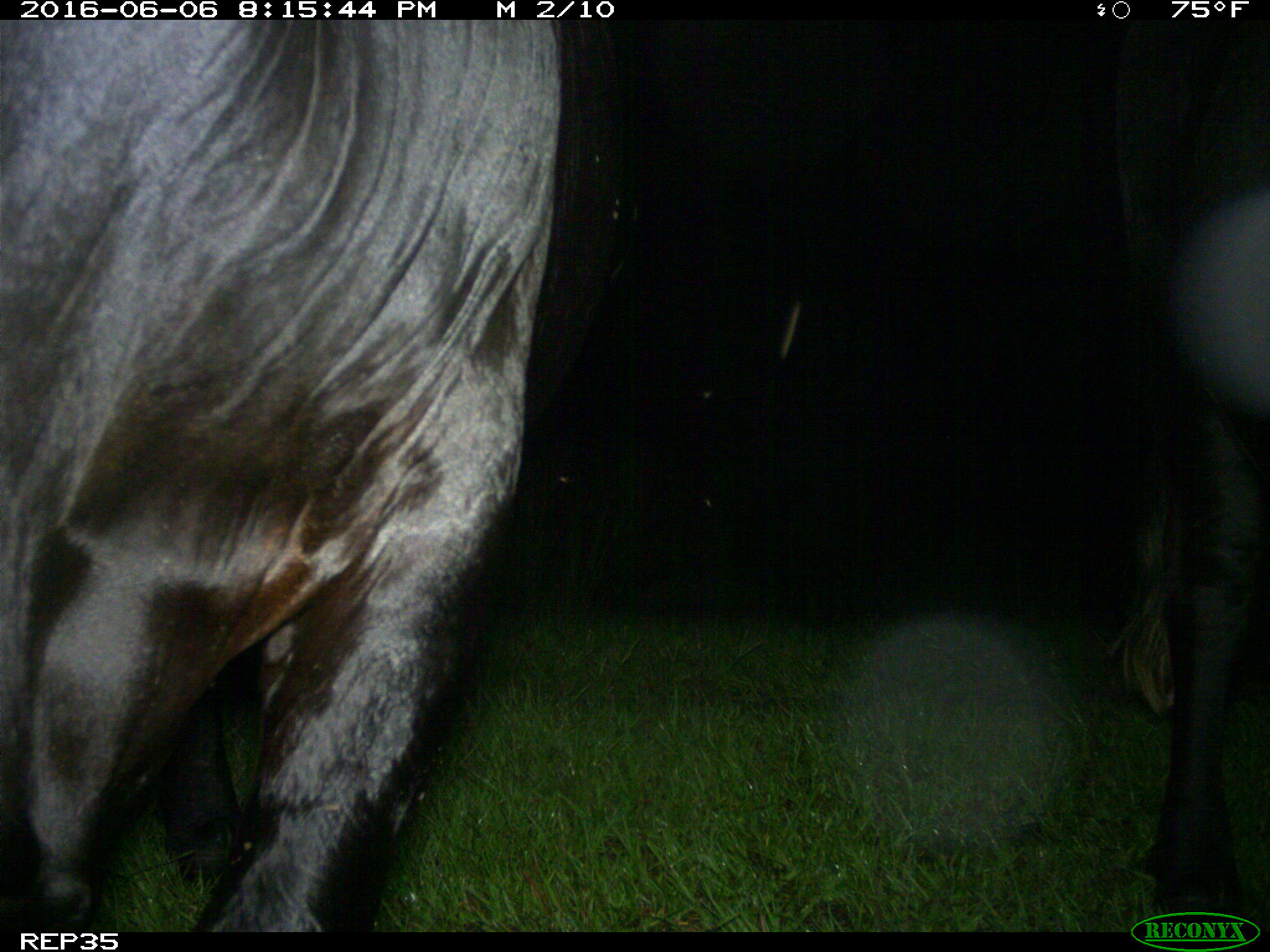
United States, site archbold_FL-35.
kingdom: Animalia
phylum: Chordata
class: Mammalia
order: Artiodactyla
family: Bovidae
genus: Bos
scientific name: Bos taurus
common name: domestic cow